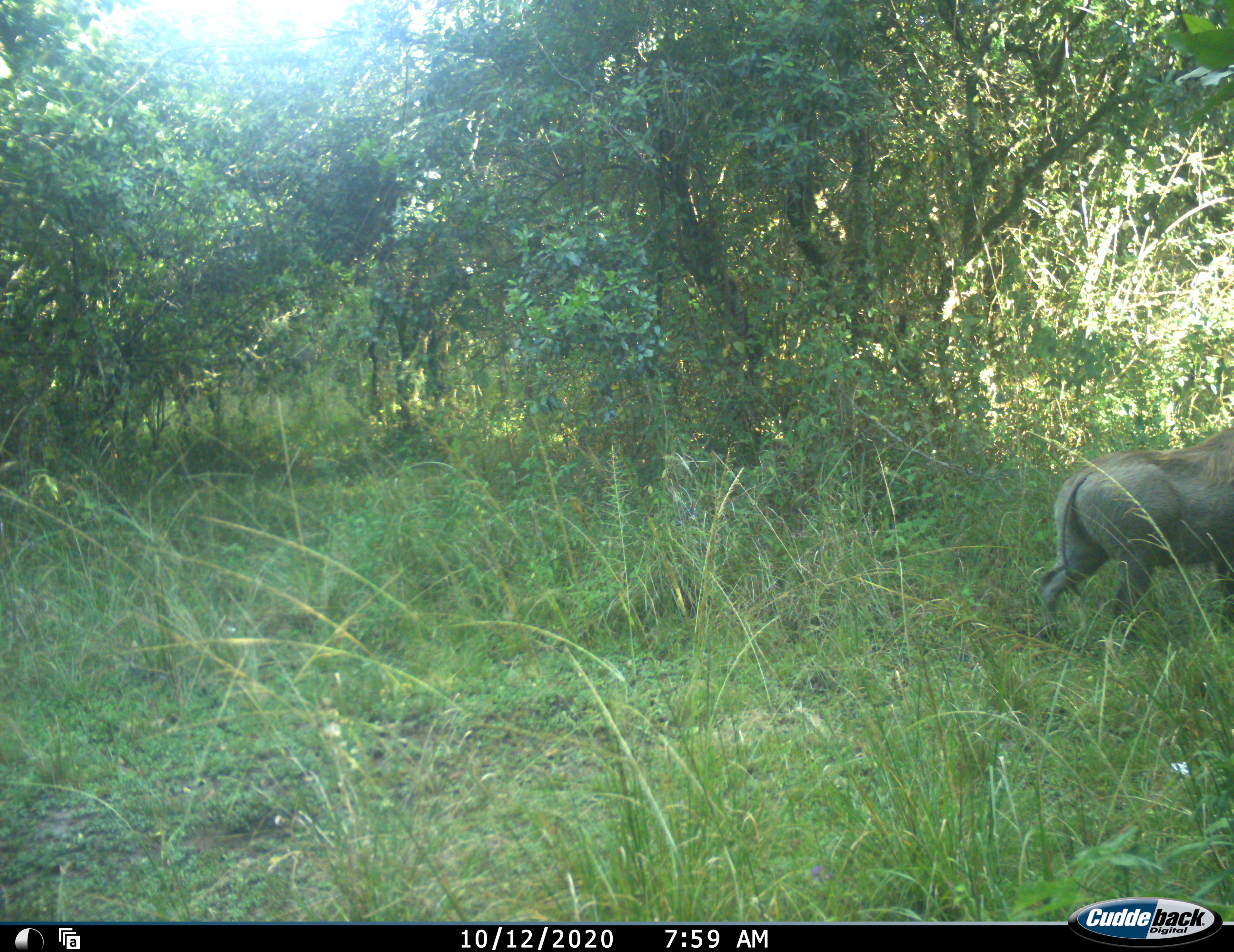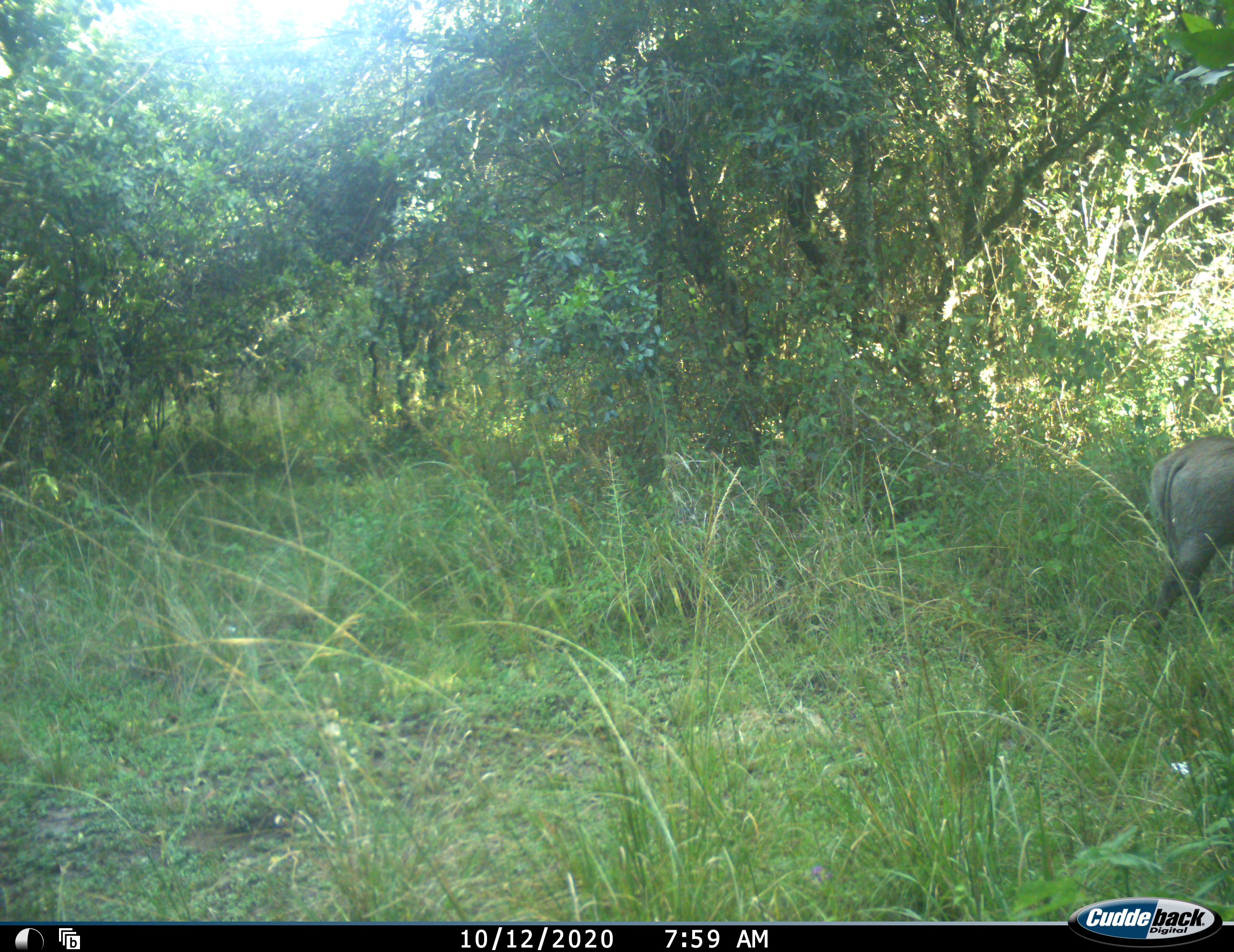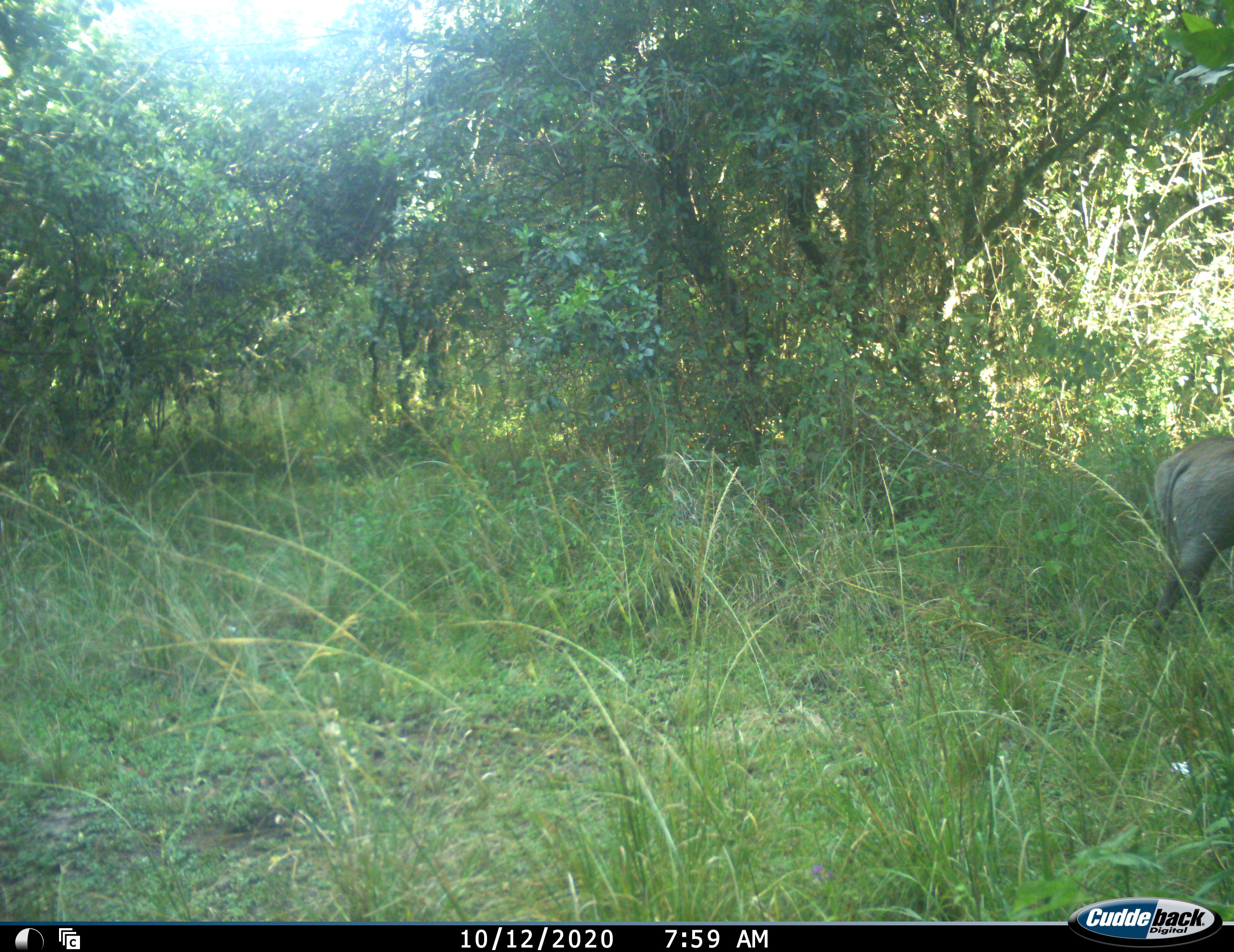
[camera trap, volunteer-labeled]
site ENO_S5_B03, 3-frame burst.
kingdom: Animalia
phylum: Chordata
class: Mammalia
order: Artiodactyla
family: Suidae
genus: Phacochoerus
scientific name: Phacochoerus africanus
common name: warthog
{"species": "warthog (Phacochoerus africanus)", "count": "1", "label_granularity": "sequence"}